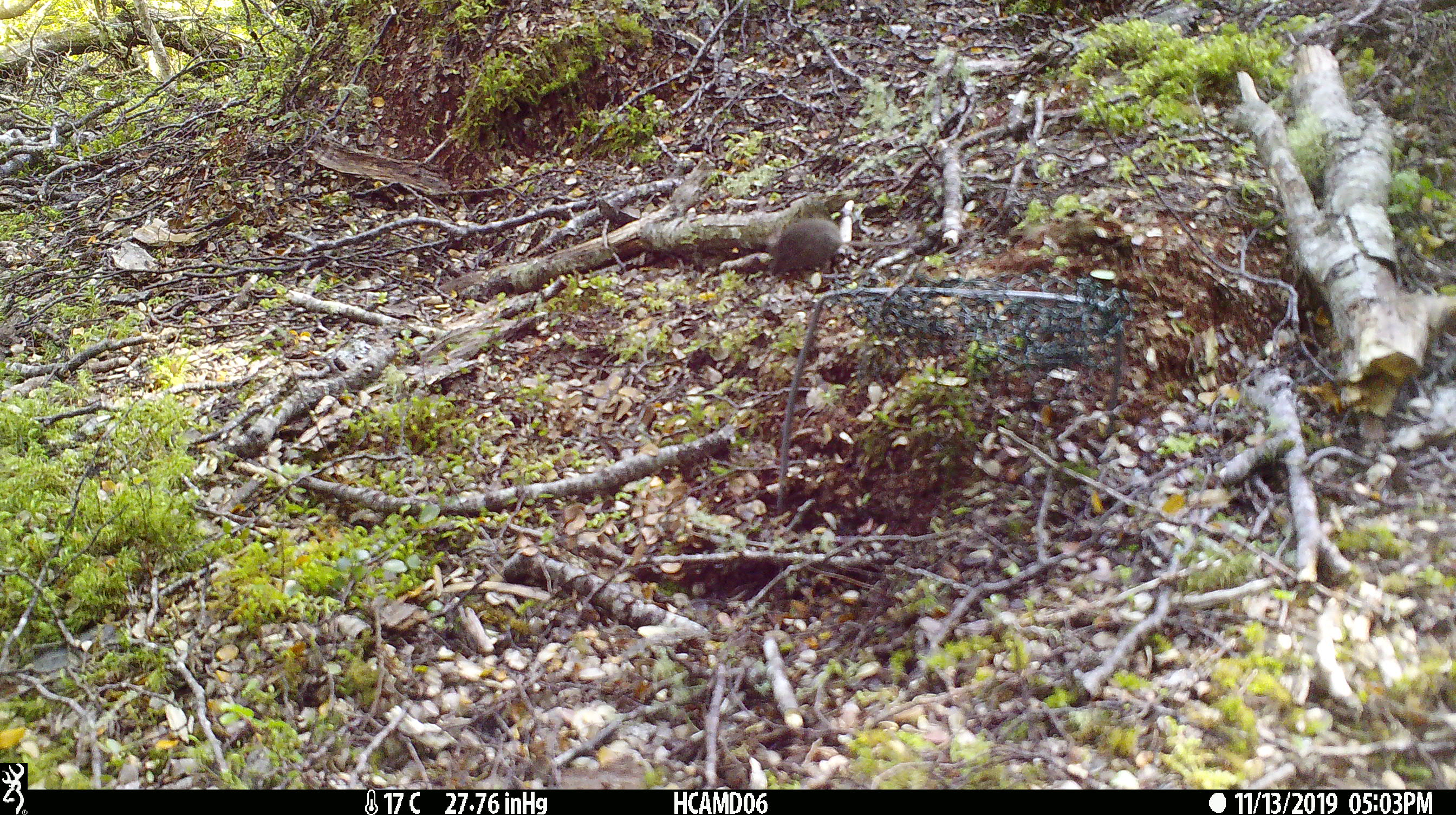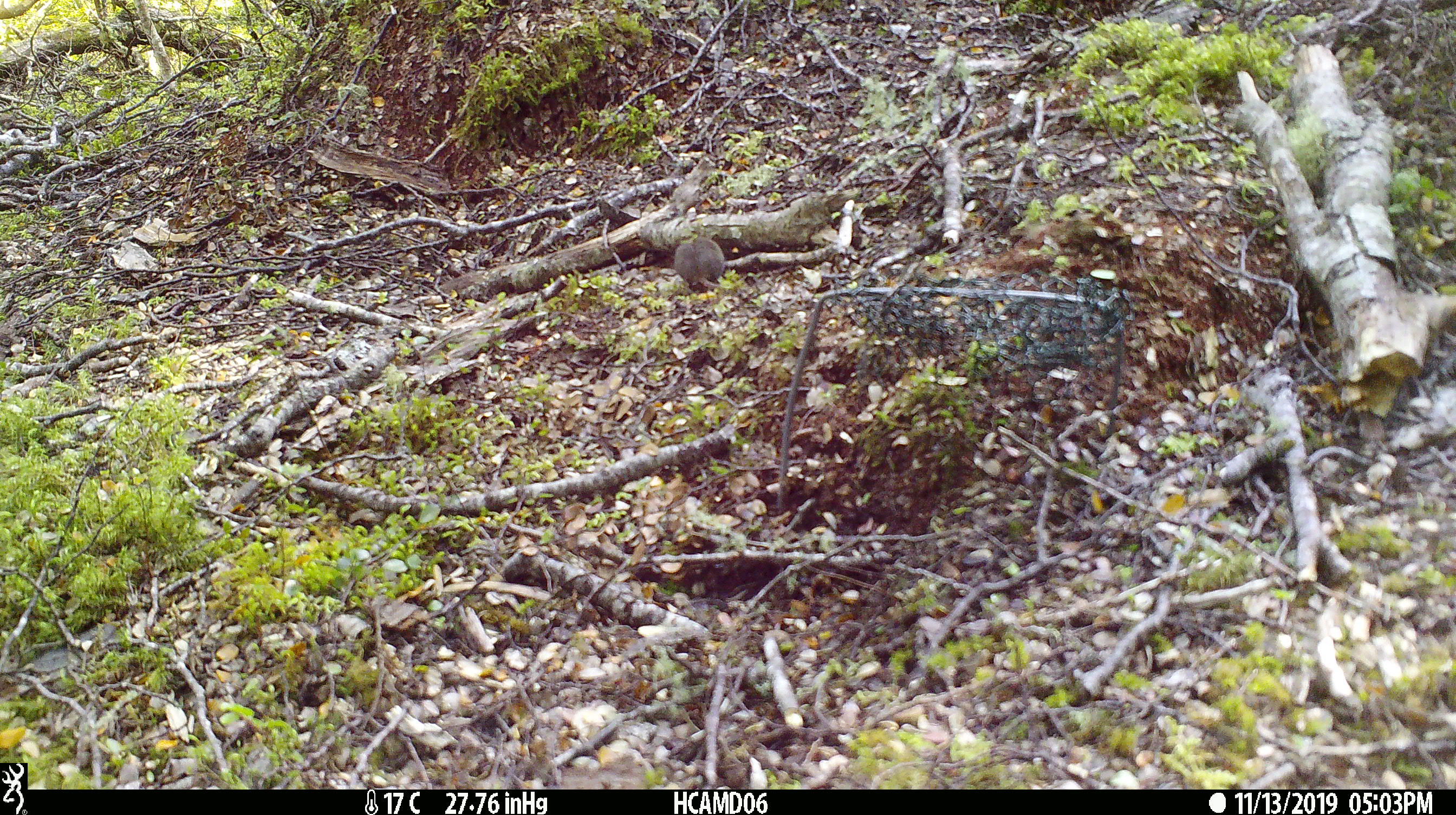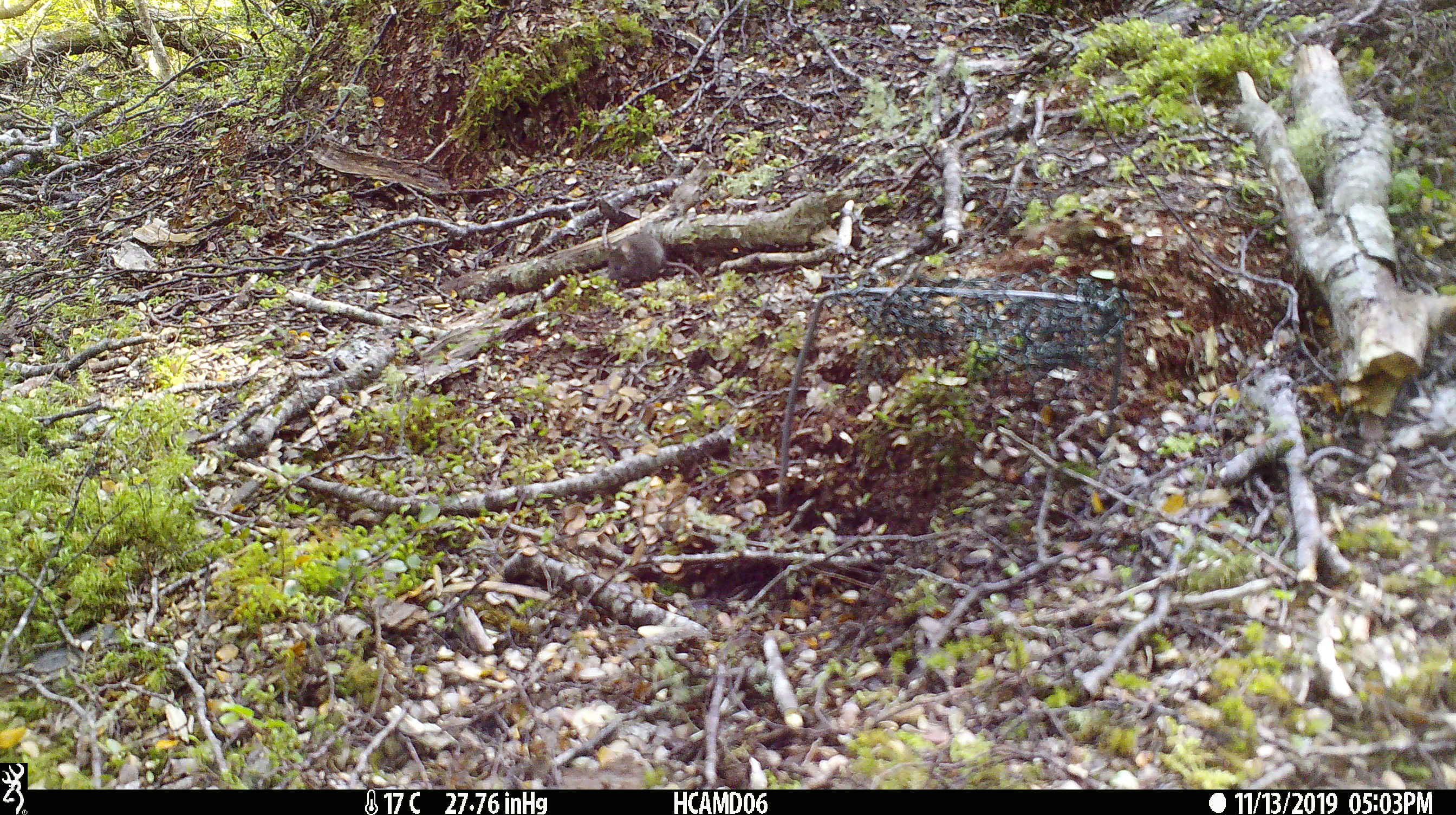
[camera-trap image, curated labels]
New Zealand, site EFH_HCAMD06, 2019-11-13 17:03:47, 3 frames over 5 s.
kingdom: Animalia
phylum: Chordata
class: Mammalia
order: Rodentia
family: Muridae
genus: Mus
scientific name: Mus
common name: mouse